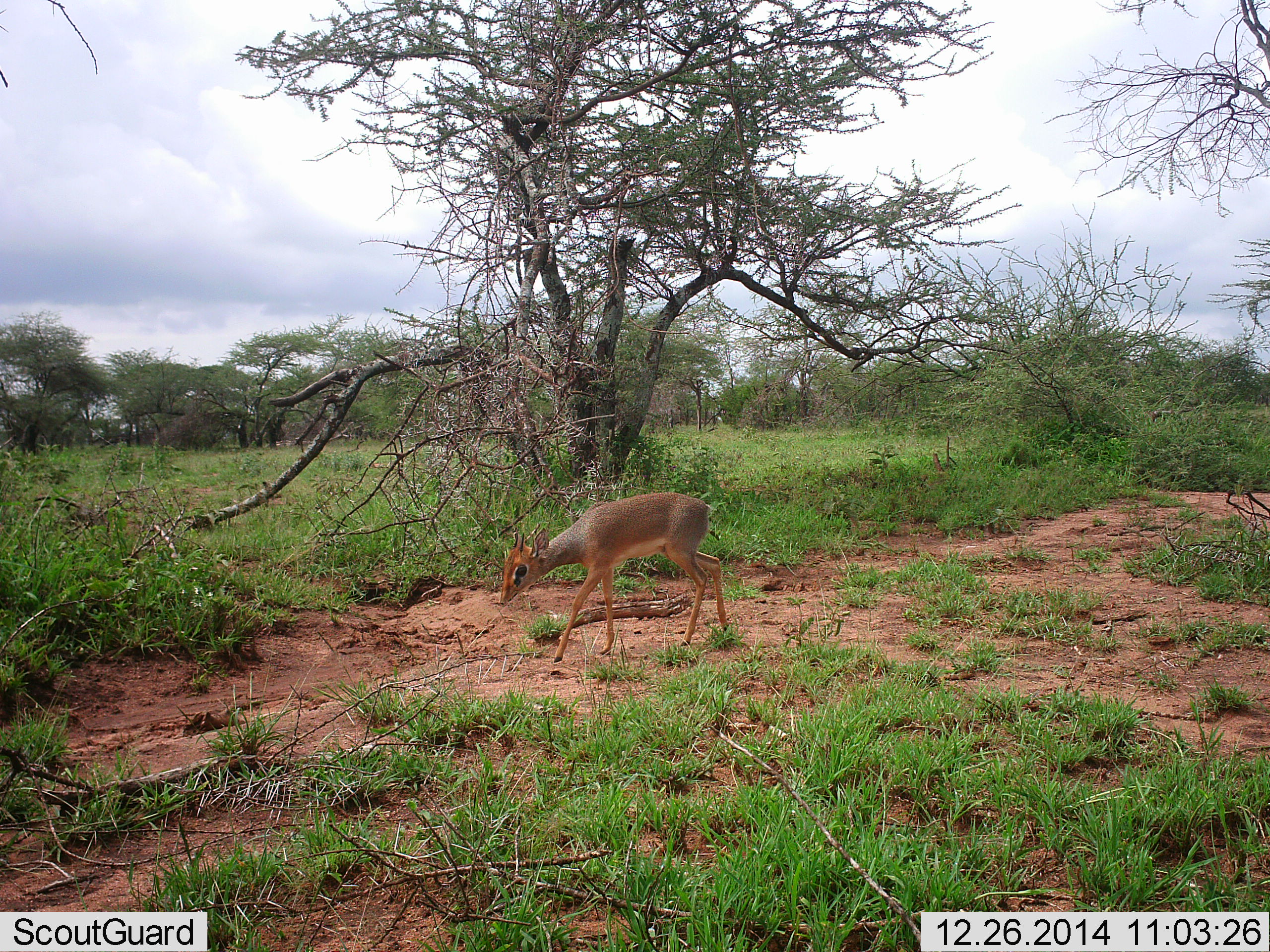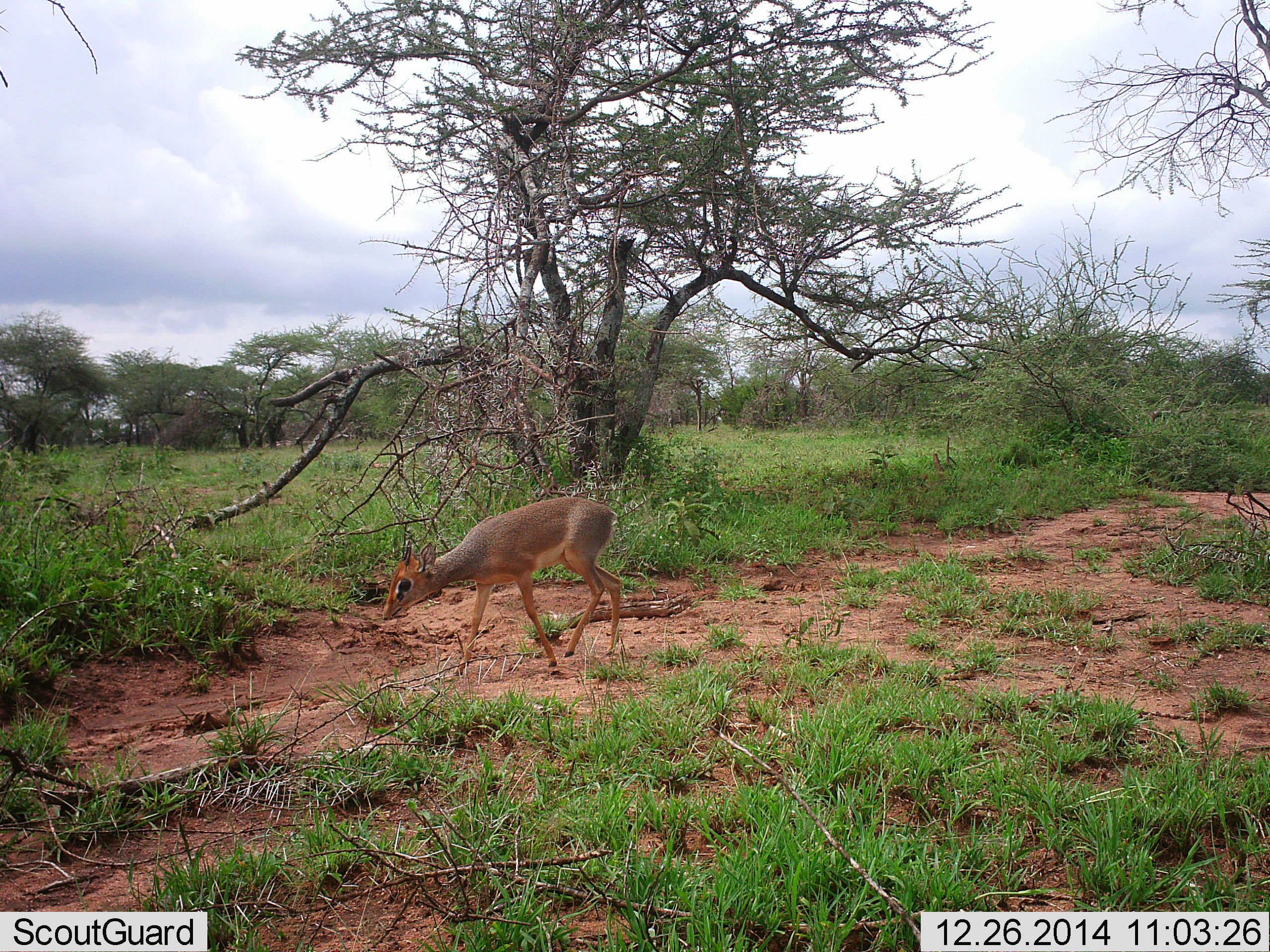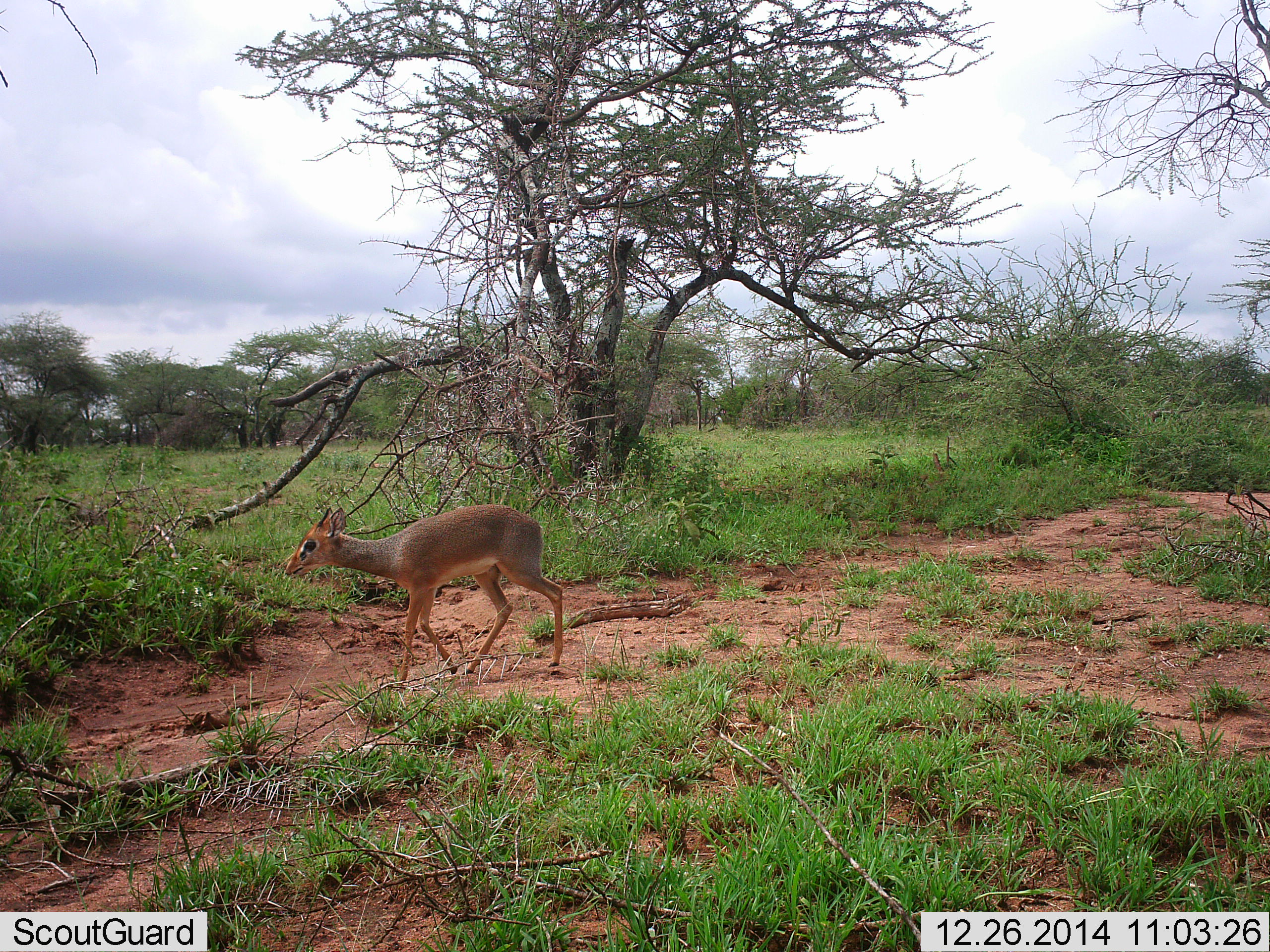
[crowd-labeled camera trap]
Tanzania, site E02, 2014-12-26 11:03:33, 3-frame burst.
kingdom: Animalia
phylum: Chordata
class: Mammalia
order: Artiodactyla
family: Bovidae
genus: Madoqua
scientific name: Madoqua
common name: dikdik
Dikdik (Madoqua), count 1. Behavior (volunteer vote fractions): standing 0%, resting 0%, moving 90%, interacting 0%. Young present (vote fraction): 0%. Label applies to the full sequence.